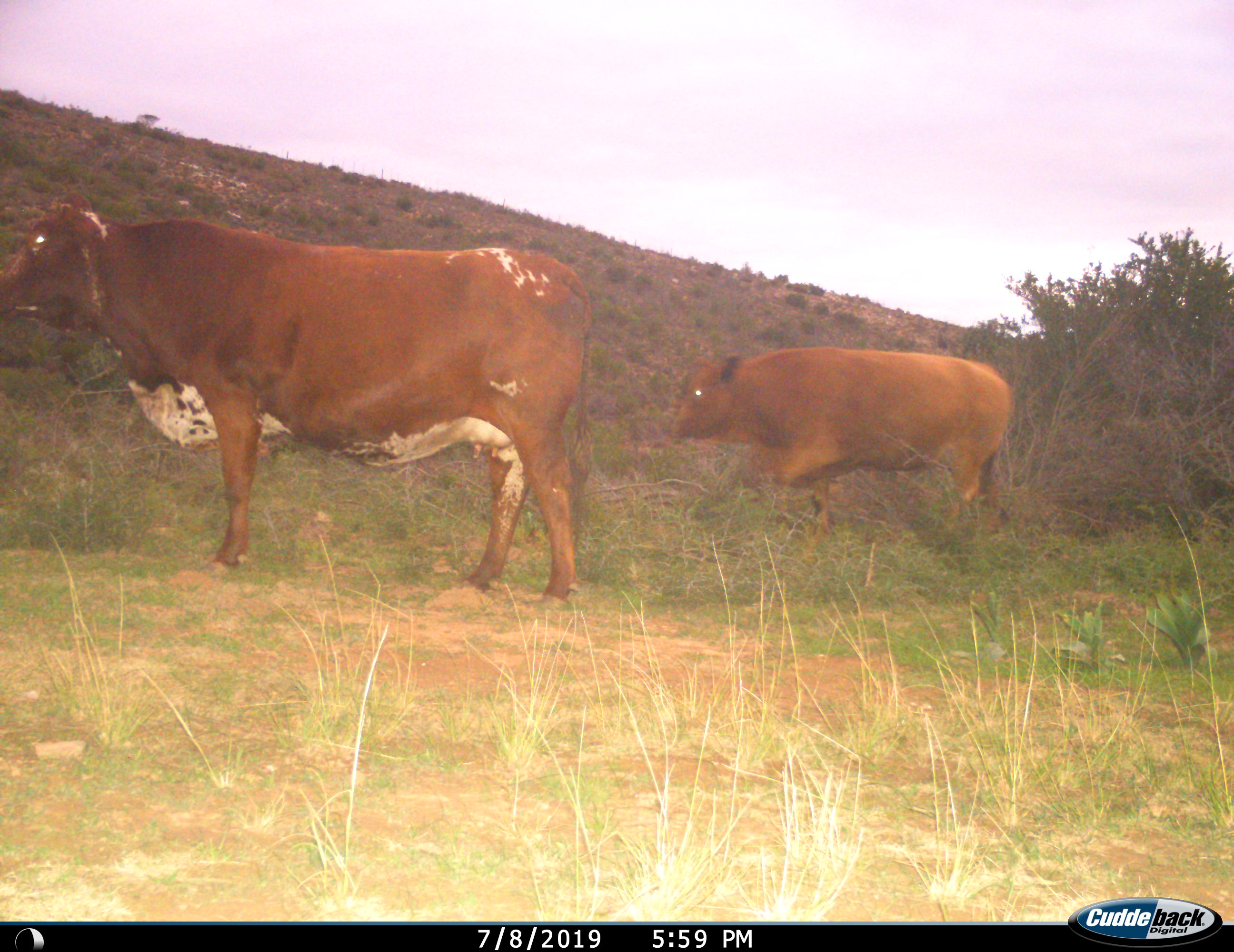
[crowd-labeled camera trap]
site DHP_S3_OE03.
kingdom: Animalia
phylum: Chordata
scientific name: Vertebrata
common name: domestic animal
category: domesticanimal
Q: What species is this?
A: Domesticanimal (domestic animal) (Vertebrata).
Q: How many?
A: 2.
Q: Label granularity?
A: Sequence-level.